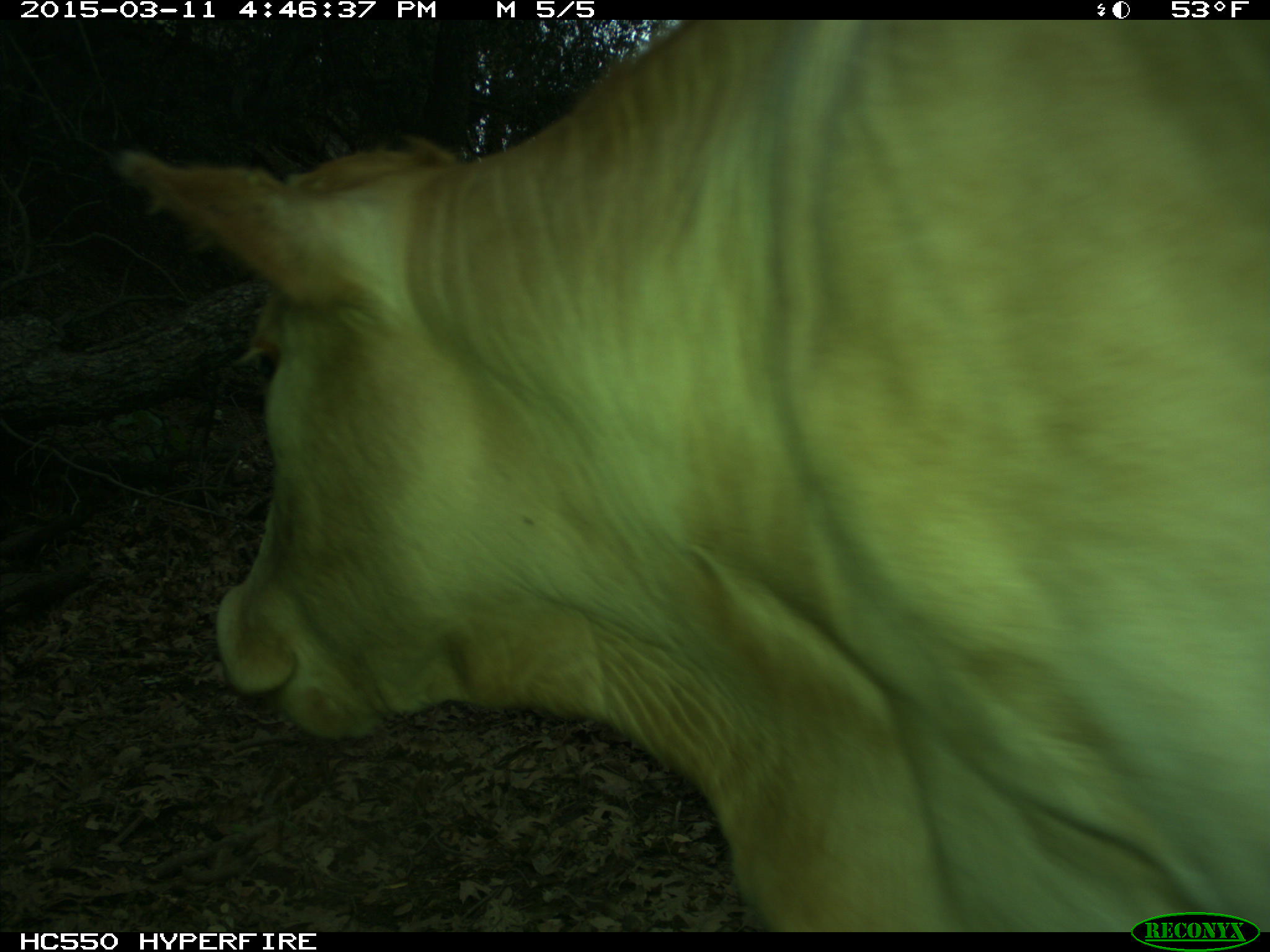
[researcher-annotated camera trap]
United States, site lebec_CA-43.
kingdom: Animalia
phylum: Chordata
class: Mammalia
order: Artiodactyla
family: Bovidae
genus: Bos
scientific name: Bos taurus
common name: domestic cow